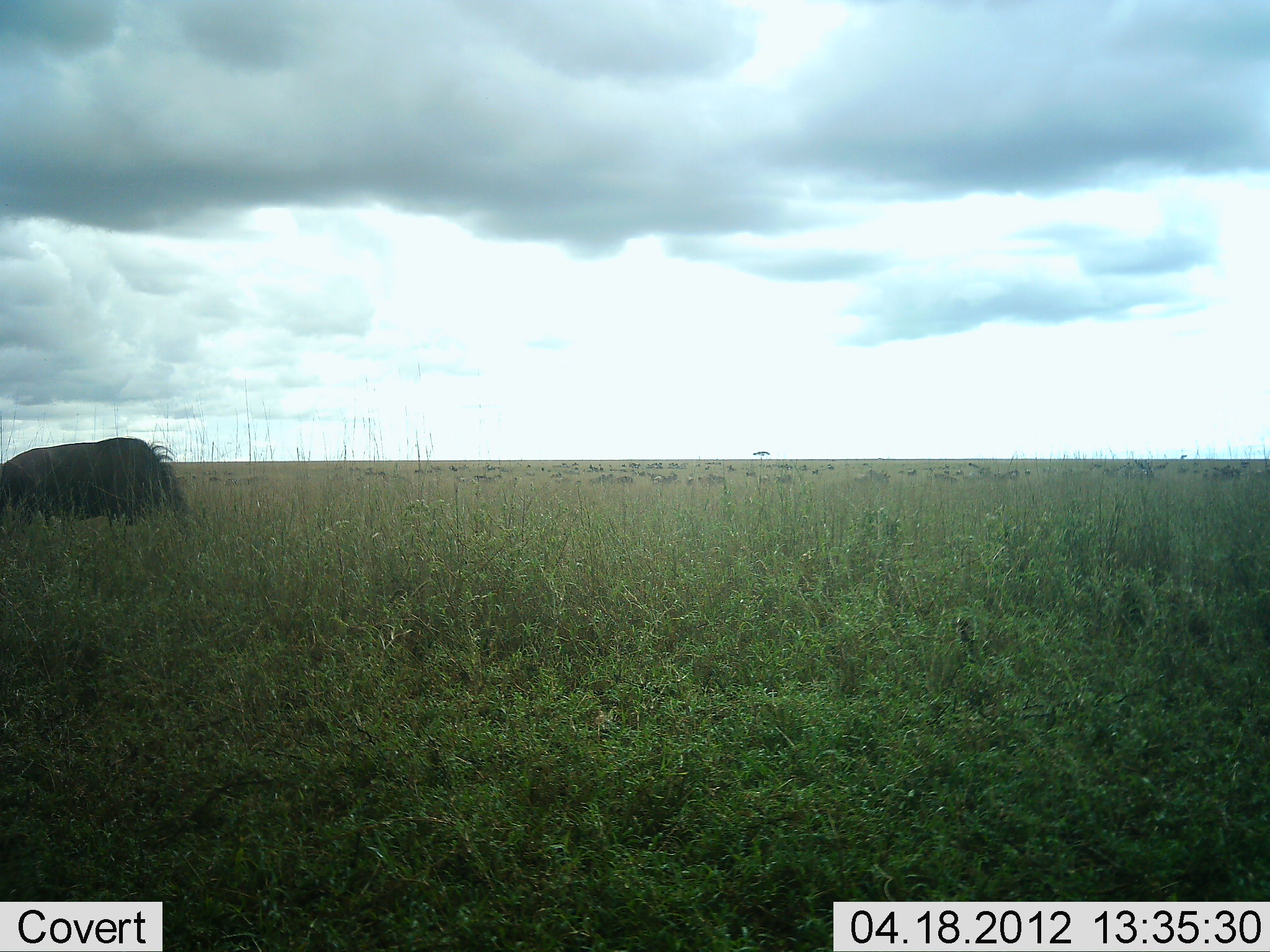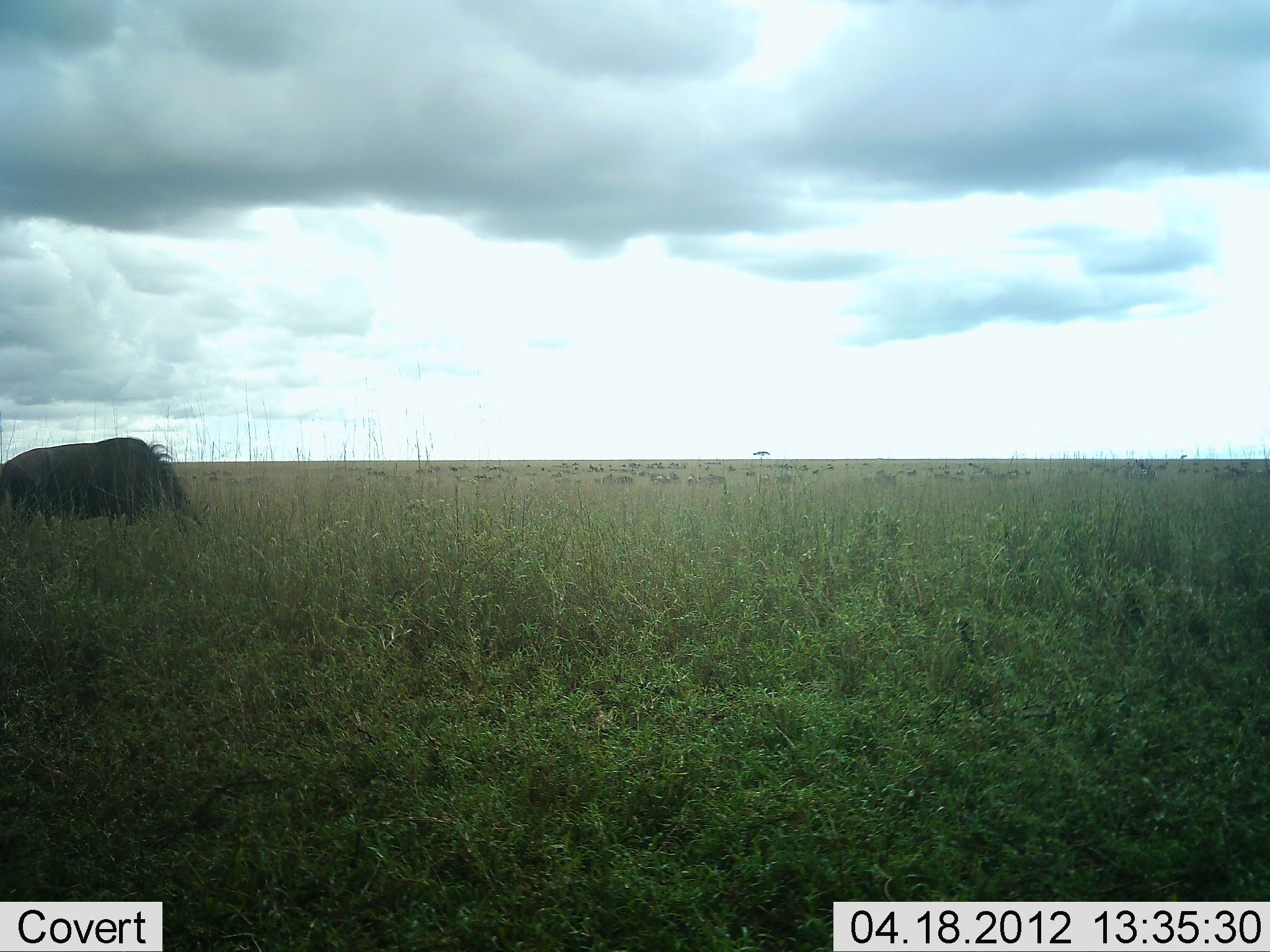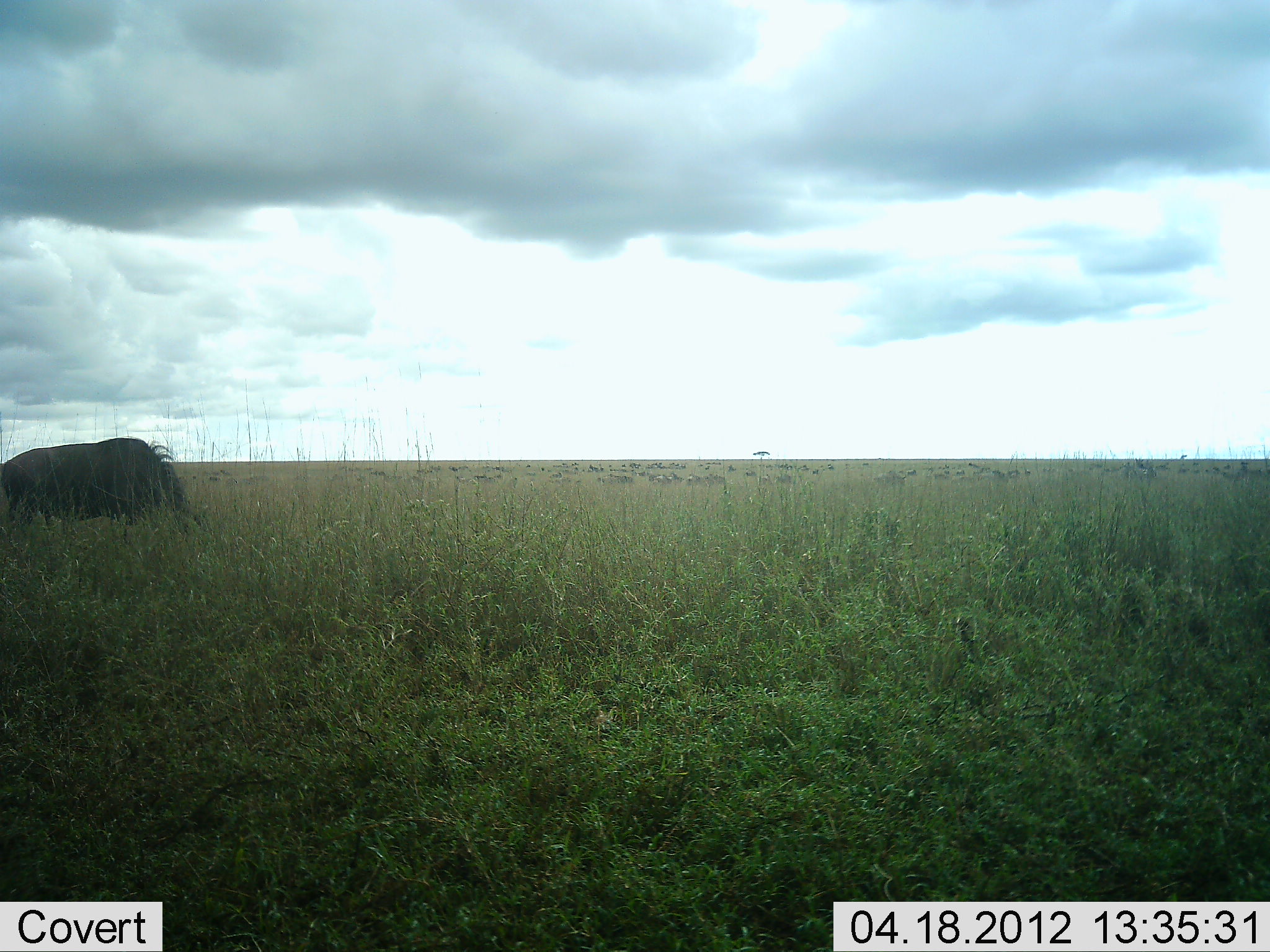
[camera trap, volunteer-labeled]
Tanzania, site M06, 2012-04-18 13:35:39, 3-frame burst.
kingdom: Animalia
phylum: Chordata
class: Mammalia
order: Artiodactyla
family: Bovidae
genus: Connochaetes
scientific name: Connochaetes taurinus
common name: blue wildebeest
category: wildebeest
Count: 1.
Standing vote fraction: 29%.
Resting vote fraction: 5%.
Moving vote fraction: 29%.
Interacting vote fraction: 0%.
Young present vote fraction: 0%.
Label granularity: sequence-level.